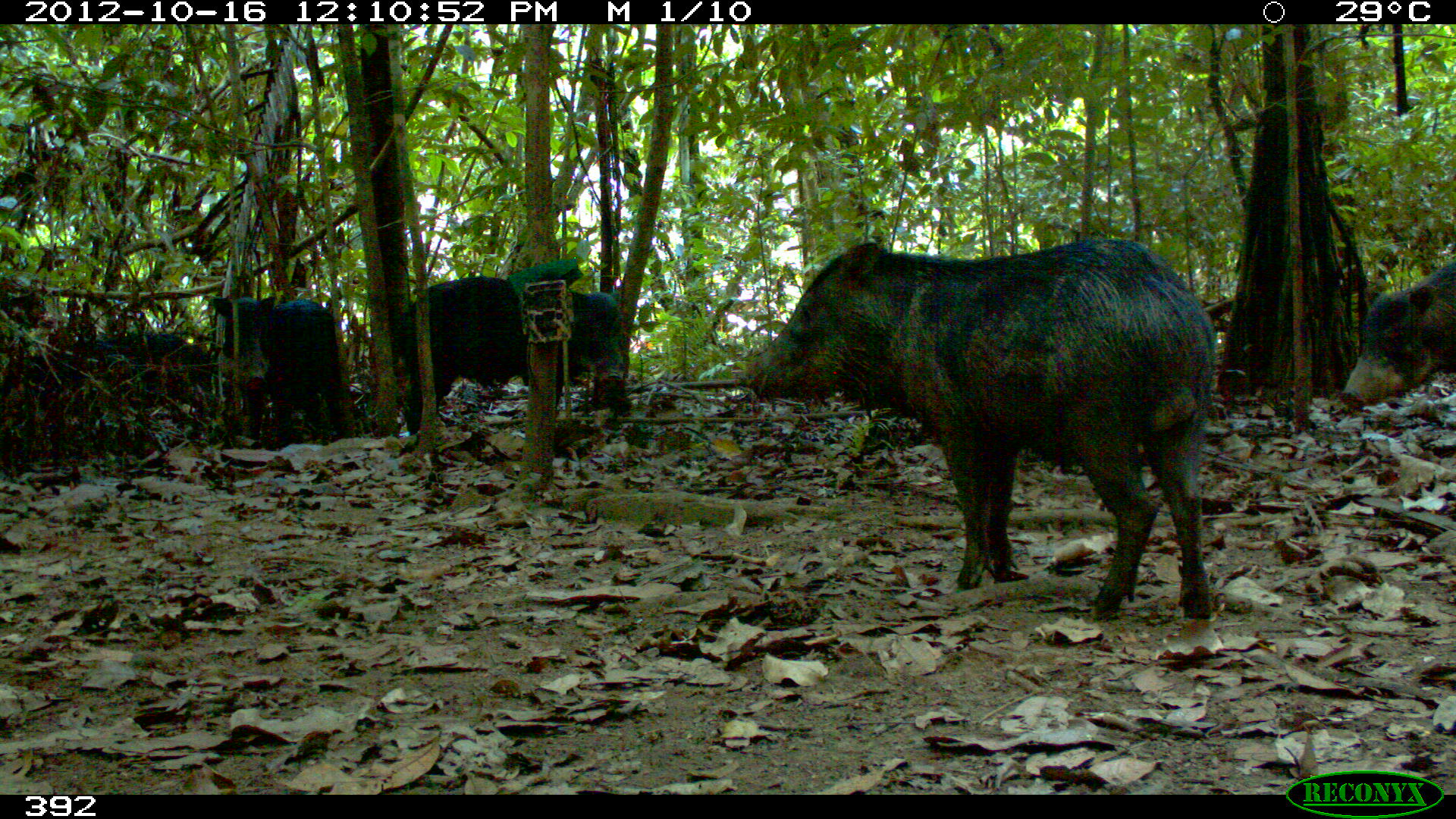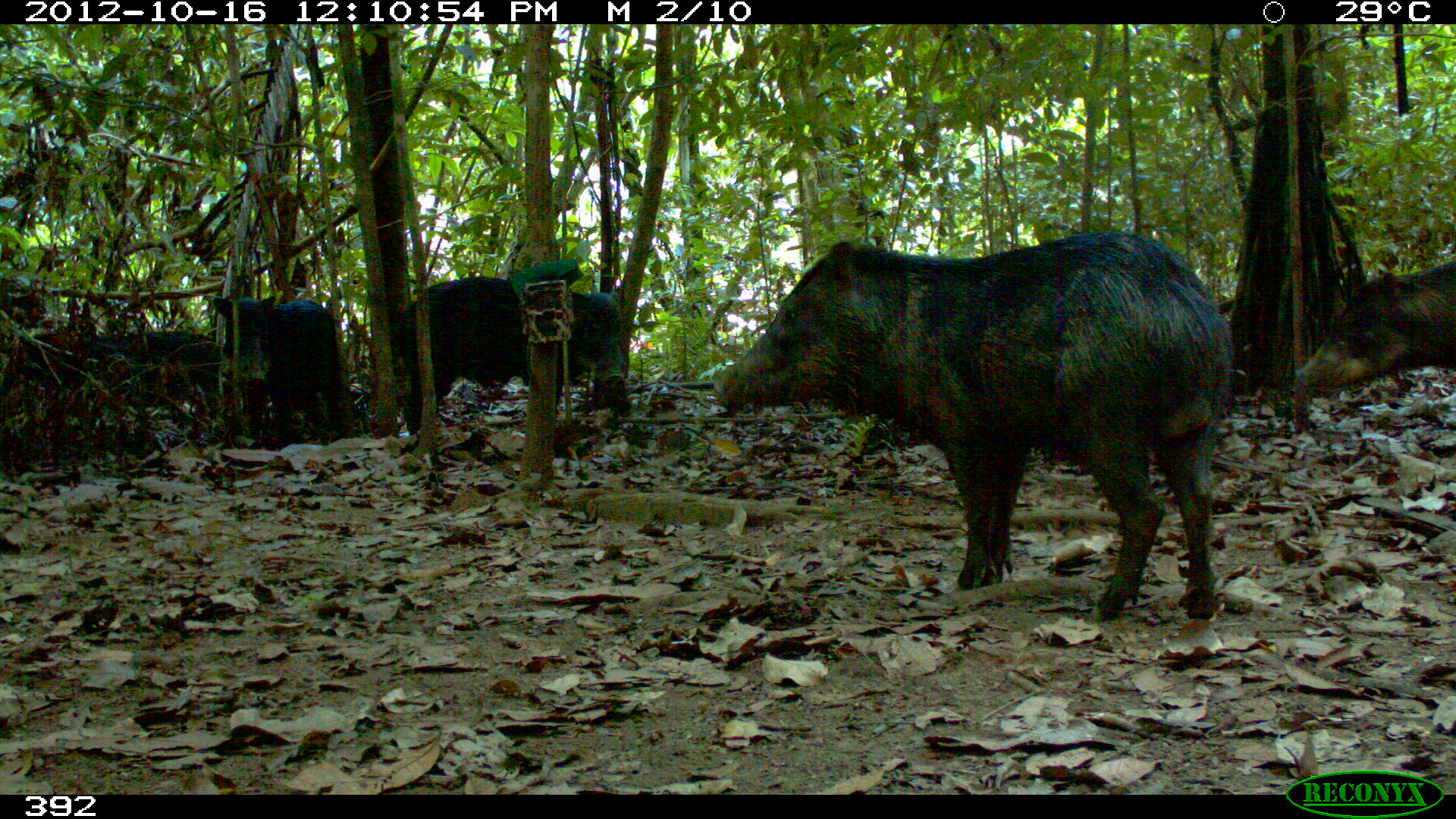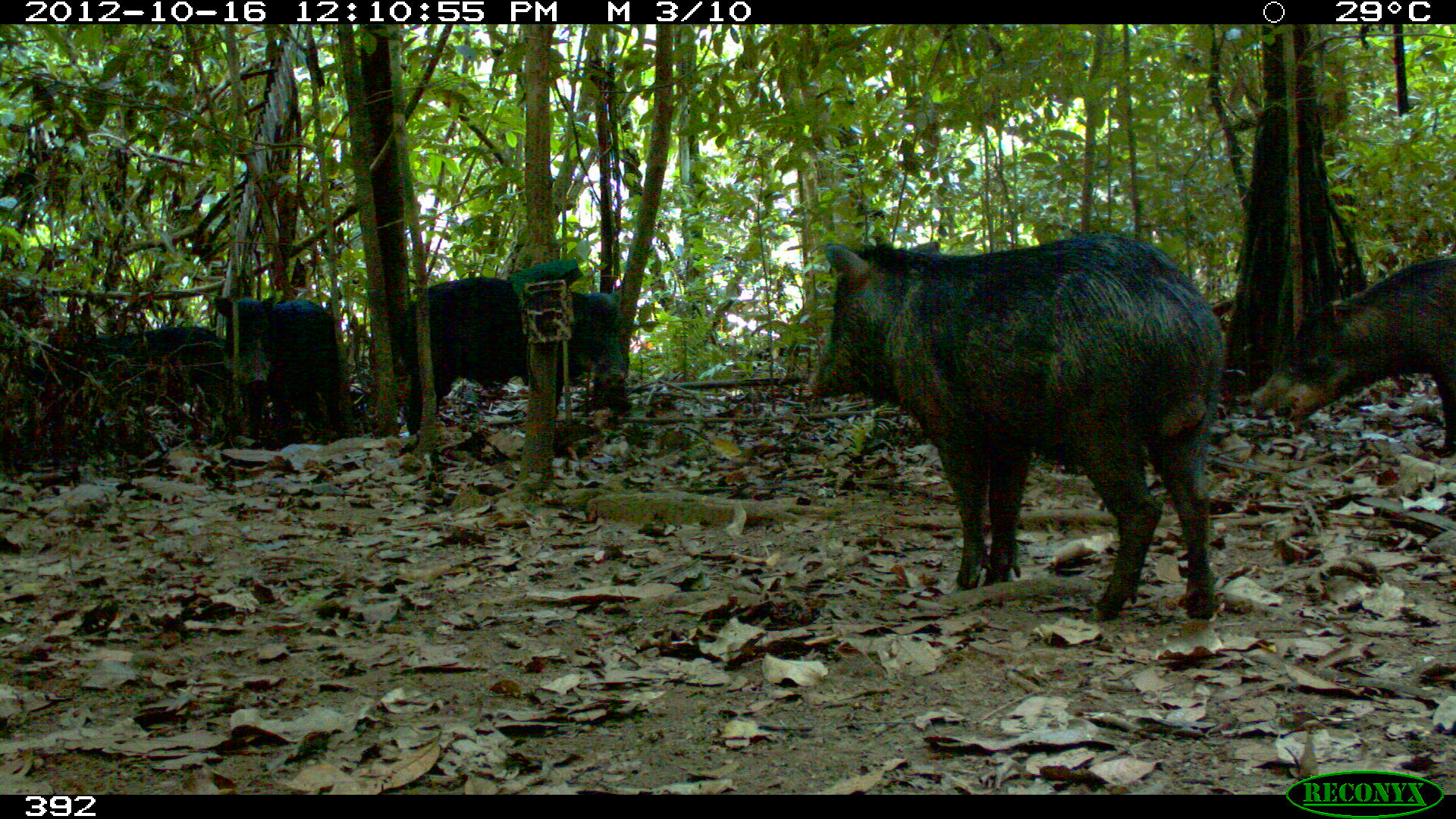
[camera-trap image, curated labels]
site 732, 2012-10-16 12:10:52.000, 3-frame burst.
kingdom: Animalia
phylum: Chordata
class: Mammalia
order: Artiodactyla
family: Tayassuidae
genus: Tayassu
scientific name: Tayassu pecari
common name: white-lipped peccary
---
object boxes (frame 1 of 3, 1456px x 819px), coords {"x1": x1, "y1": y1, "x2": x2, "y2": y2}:
tayassu pecari: {"x1": 747, "y1": 231, "x2": 1220, "y2": 625}; {"x1": 390, "y1": 274, "x2": 624, "y2": 436}; {"x1": 210, "y1": 292, "x2": 353, "y2": 448}; {"x1": 1335, "y1": 250, "x2": 1453, "y2": 414}; {"x1": 0, "y1": 333, "x2": 211, "y2": 422}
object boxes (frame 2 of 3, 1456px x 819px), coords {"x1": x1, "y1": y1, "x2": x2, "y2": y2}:
tayassu pecari: {"x1": 709, "y1": 230, "x2": 1233, "y2": 622}; {"x1": 388, "y1": 273, "x2": 627, "y2": 457}; {"x1": 1287, "y1": 247, "x2": 1455, "y2": 399}; {"x1": 210, "y1": 292, "x2": 348, "y2": 447}; {"x1": 0, "y1": 328, "x2": 221, "y2": 419}